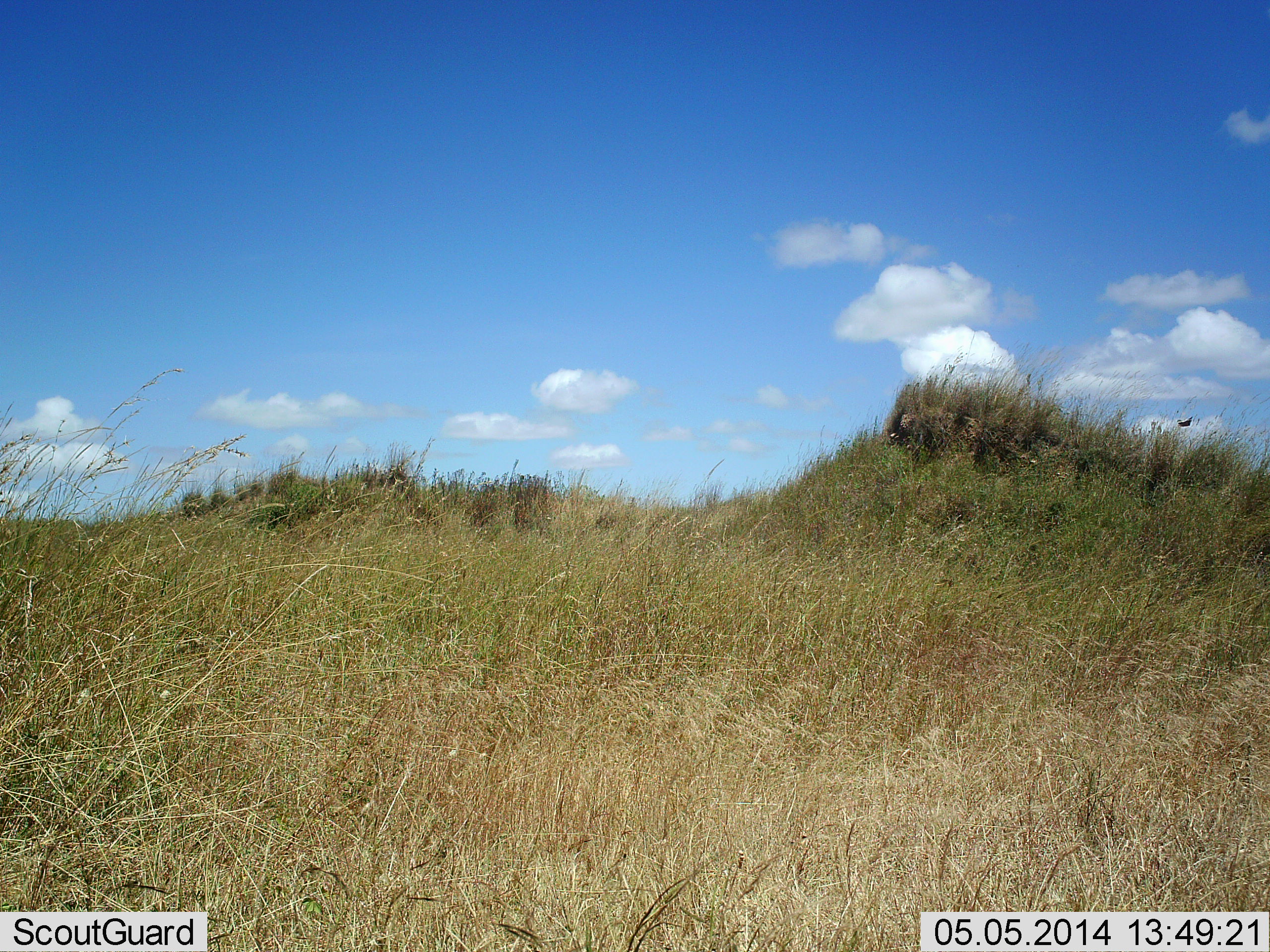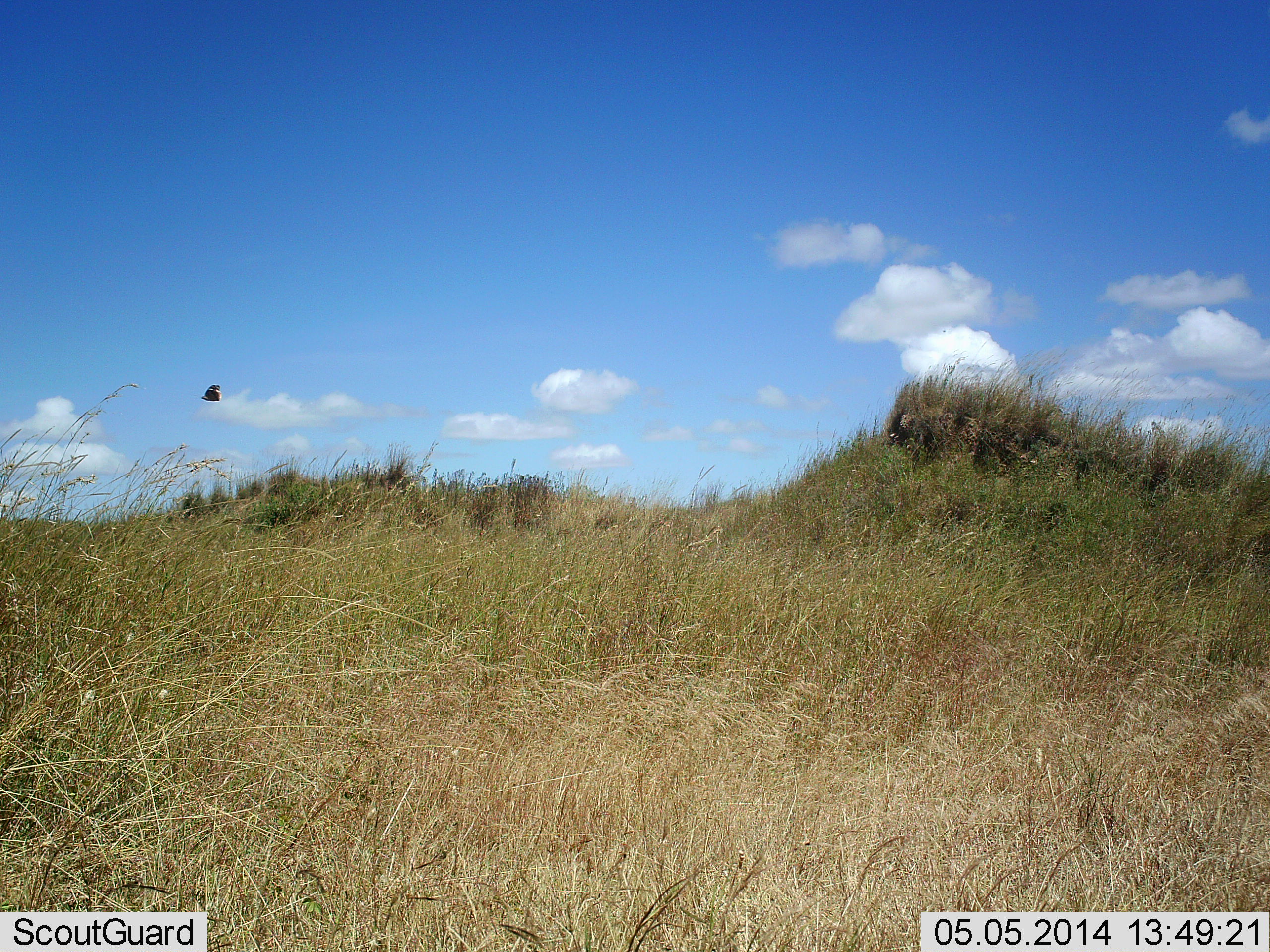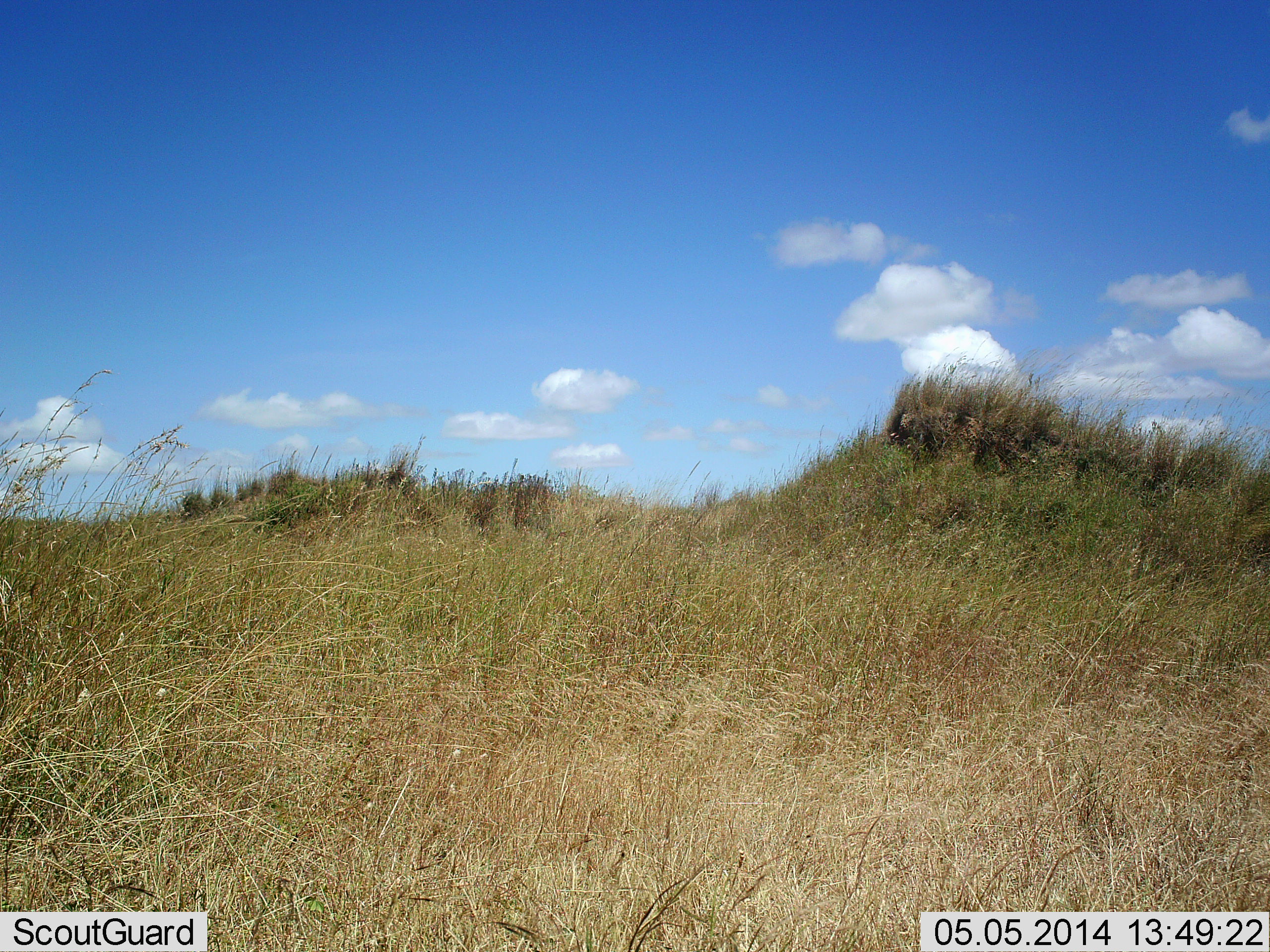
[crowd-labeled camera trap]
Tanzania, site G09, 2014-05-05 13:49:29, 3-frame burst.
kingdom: Animalia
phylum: Chordata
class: Aves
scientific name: Aves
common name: bird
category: otherbird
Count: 1.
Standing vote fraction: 0%.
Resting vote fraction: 0%.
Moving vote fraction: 100%.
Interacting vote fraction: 0%.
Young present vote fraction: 0%.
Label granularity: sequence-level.